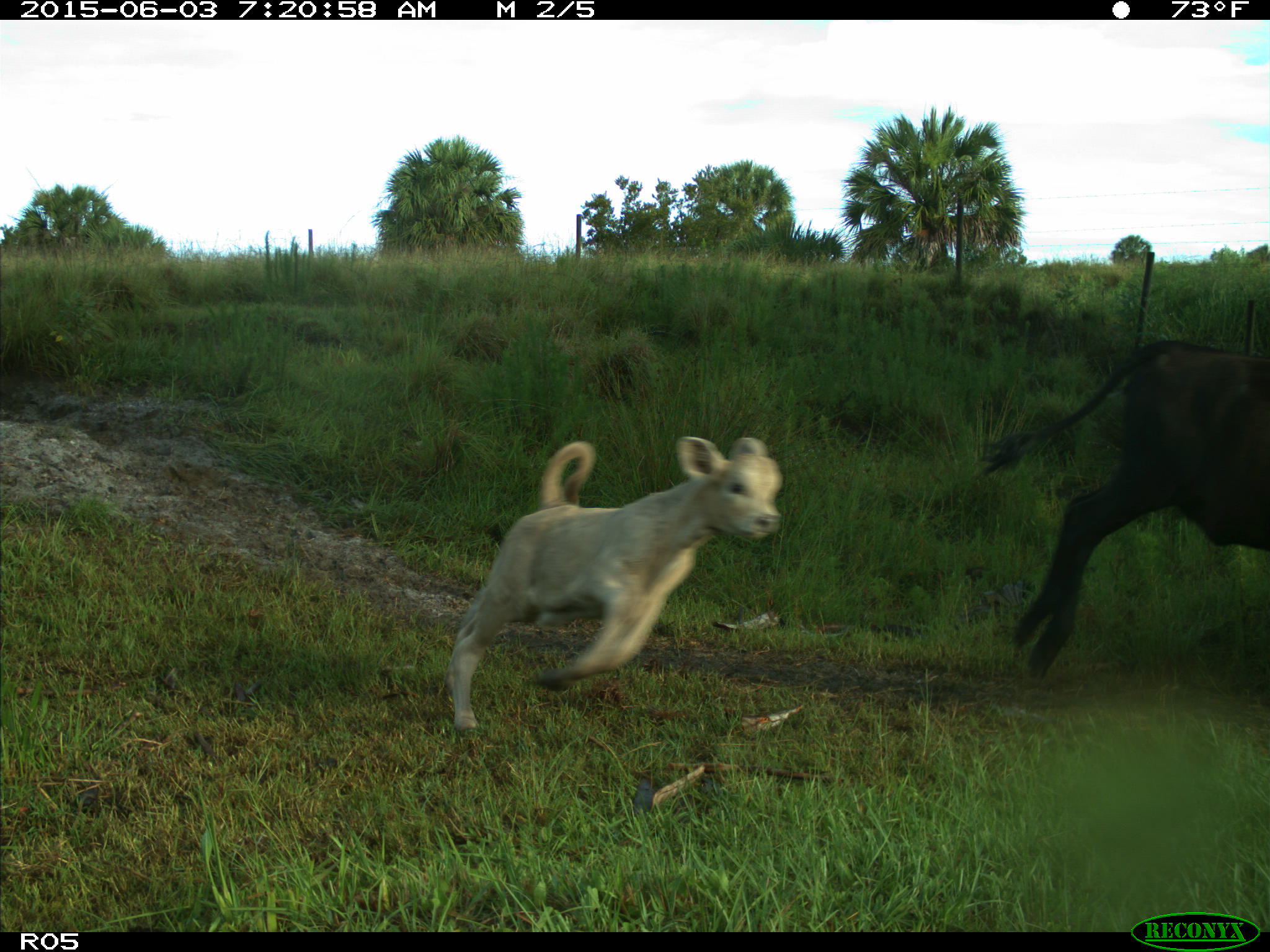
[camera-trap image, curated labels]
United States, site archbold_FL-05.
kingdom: Animalia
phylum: Chordata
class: Mammalia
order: Artiodactyla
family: Bovidae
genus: Bos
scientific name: Bos taurus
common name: domestic cow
Bos taurus (domestic cow).